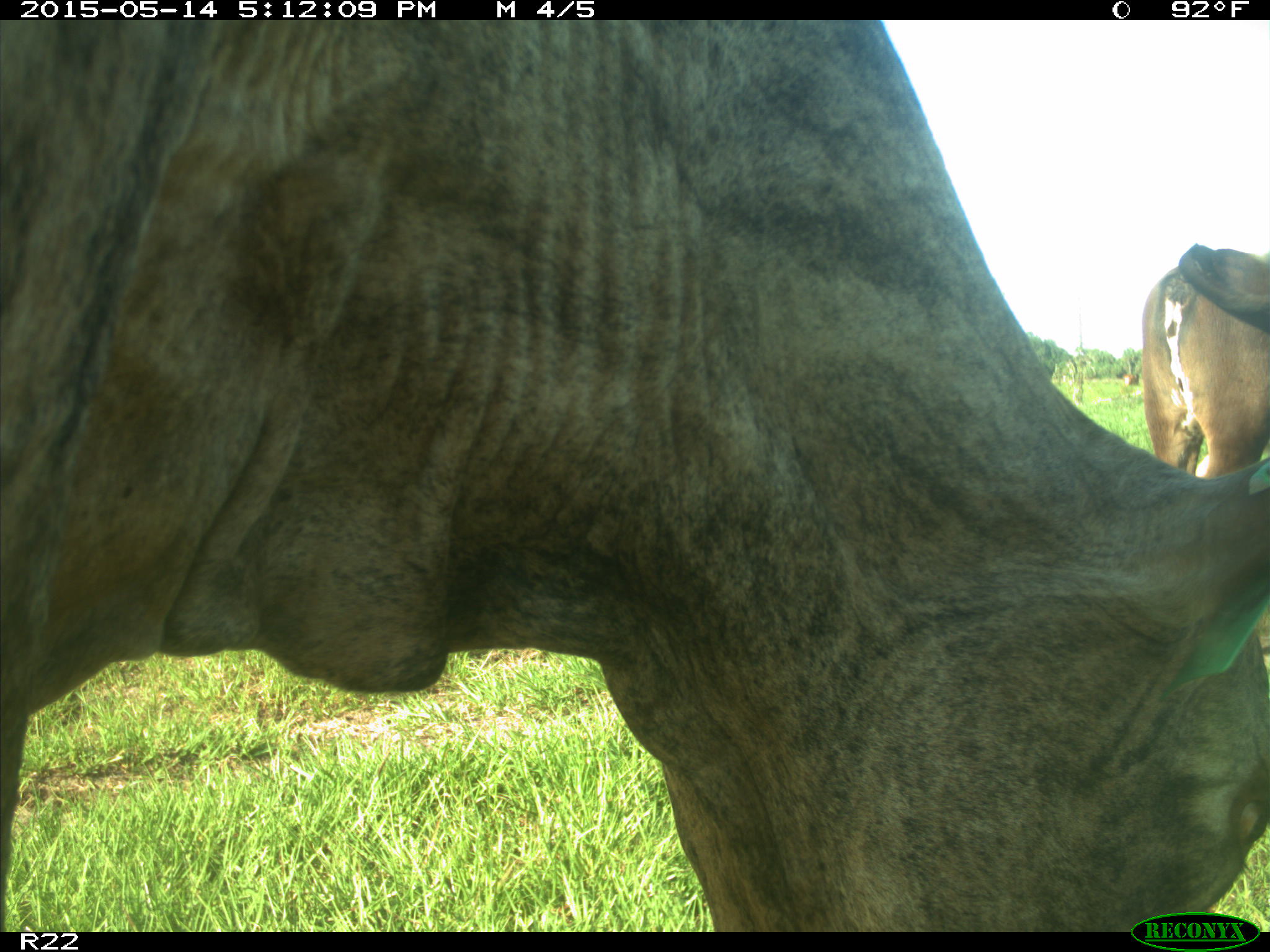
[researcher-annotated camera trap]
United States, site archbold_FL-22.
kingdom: Animalia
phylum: Chordata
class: Mammalia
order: Artiodactyla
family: Bovidae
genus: Bos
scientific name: Bos taurus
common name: domestic cow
Bos taurus (domestic cow).